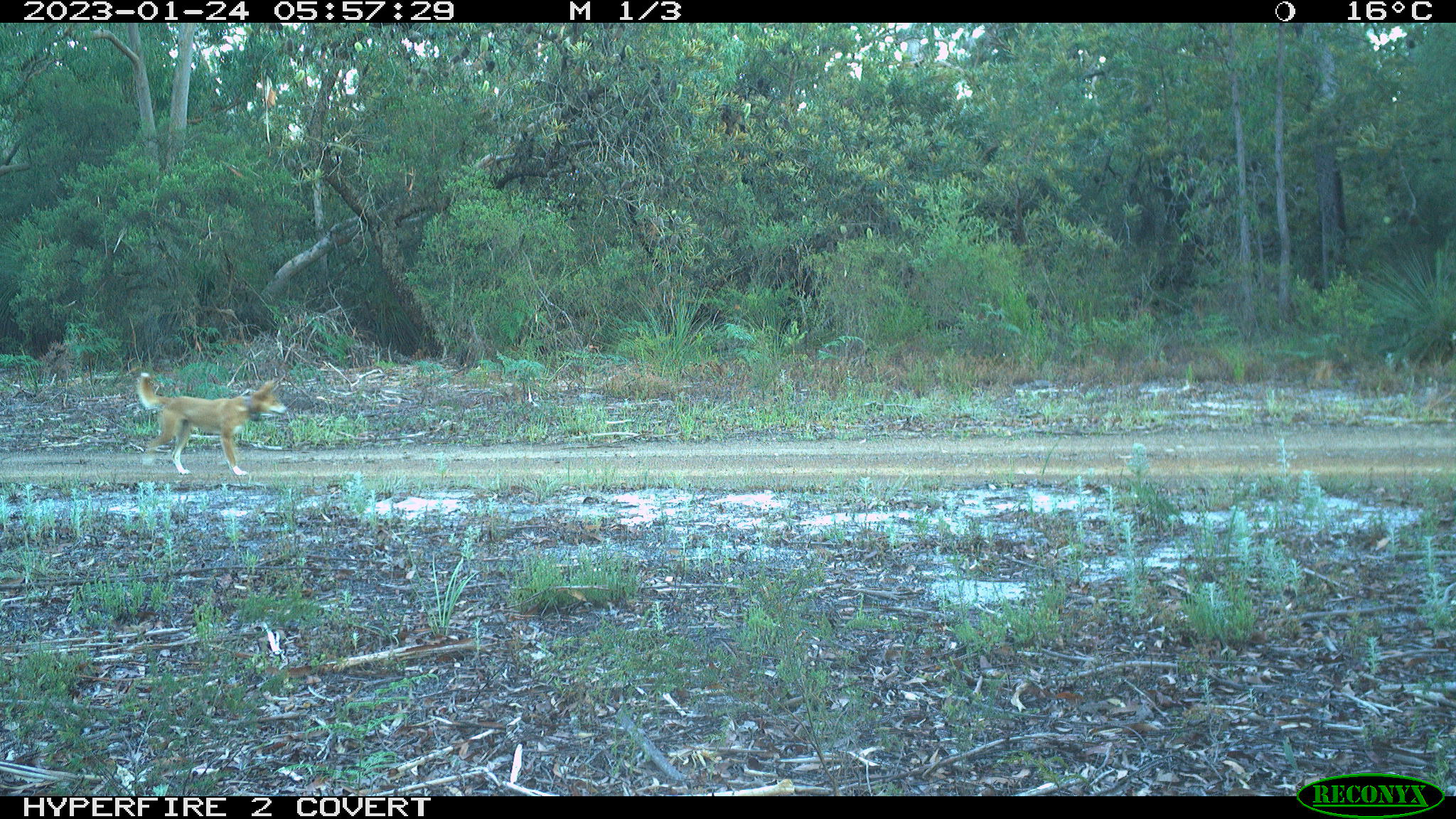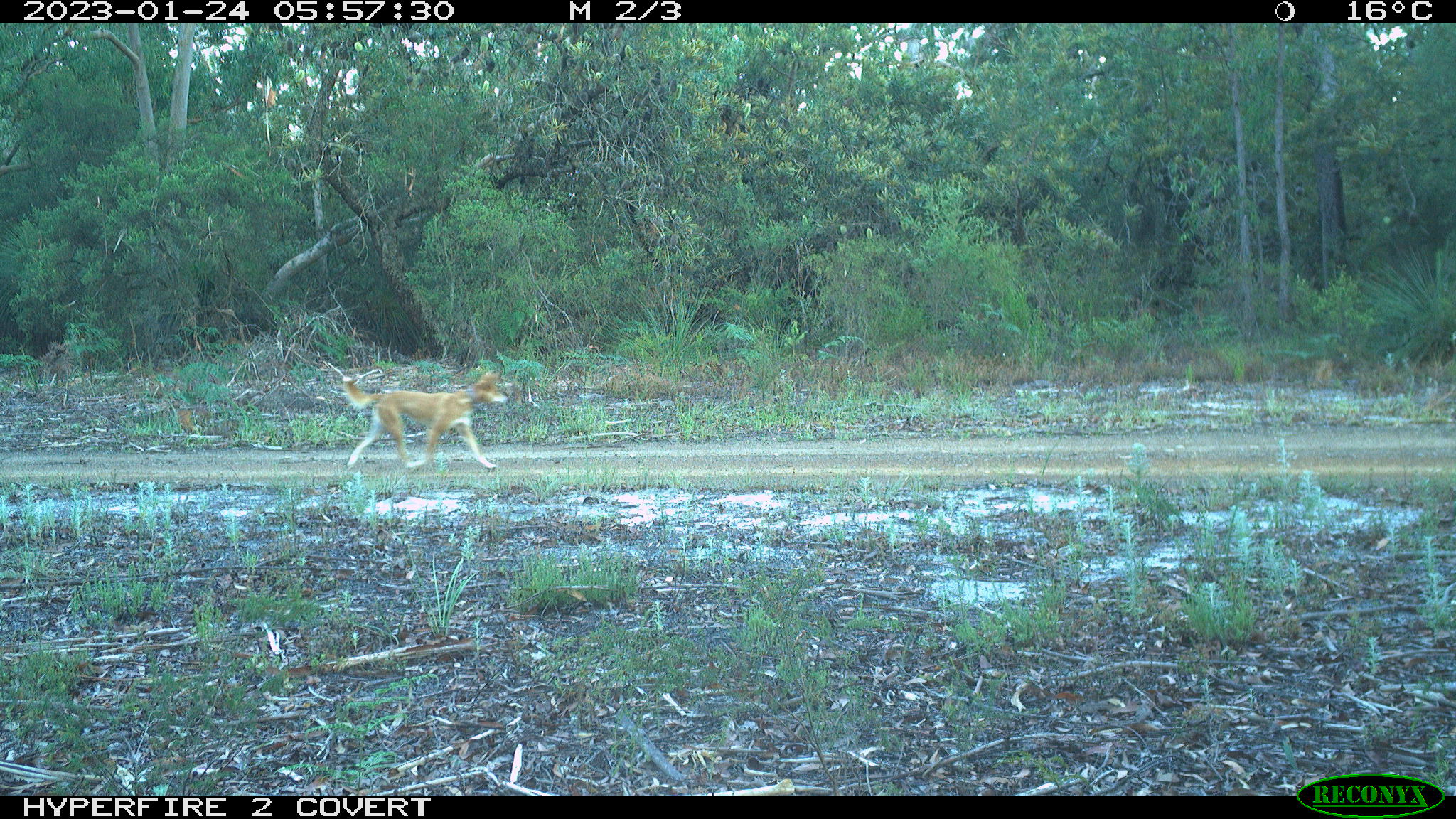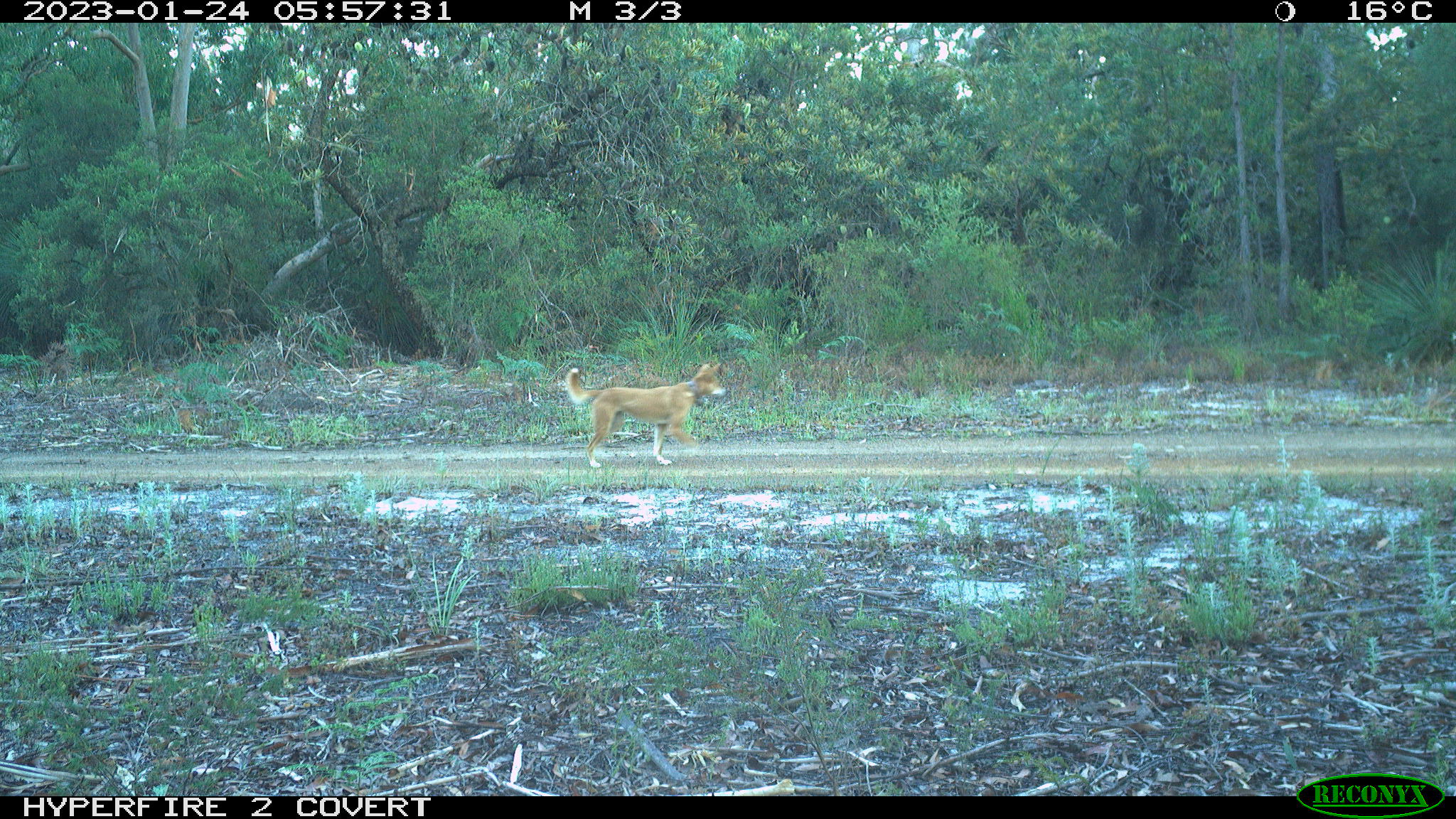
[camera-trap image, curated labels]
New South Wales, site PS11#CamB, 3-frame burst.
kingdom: Animalia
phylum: Chordata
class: Mammalia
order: Carnivora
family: Canidae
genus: Canis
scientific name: Canis familiaris dingo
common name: dingo